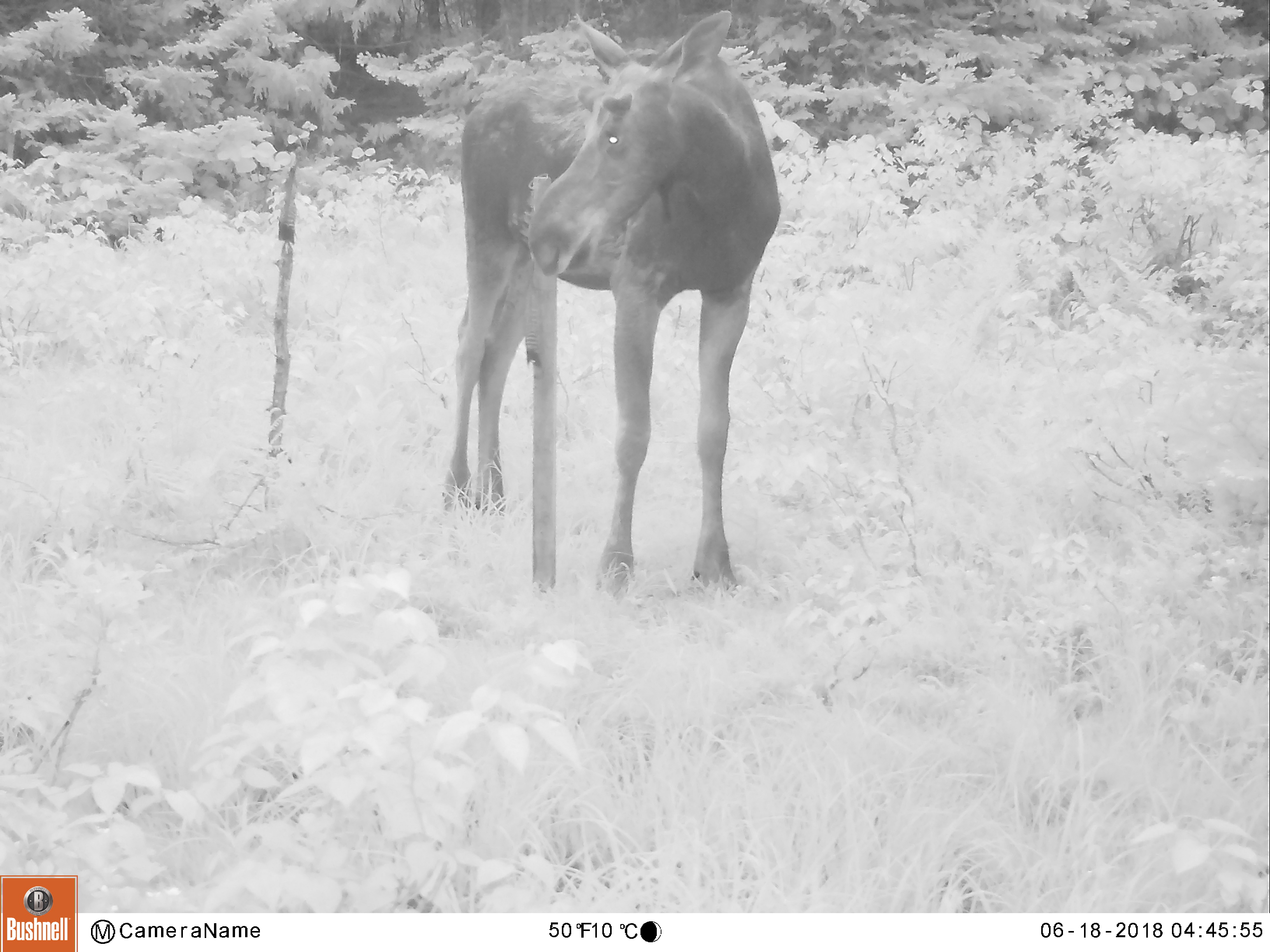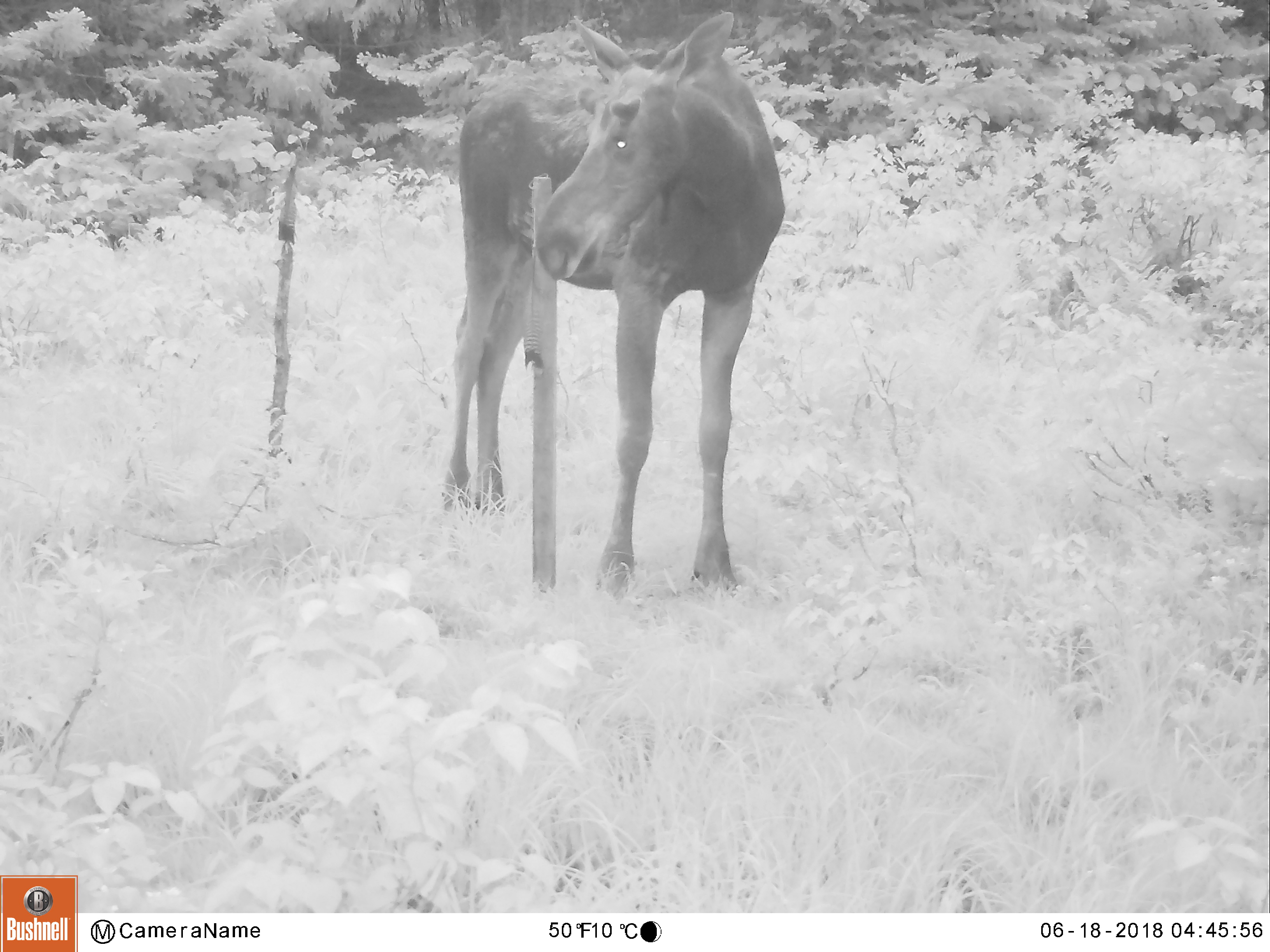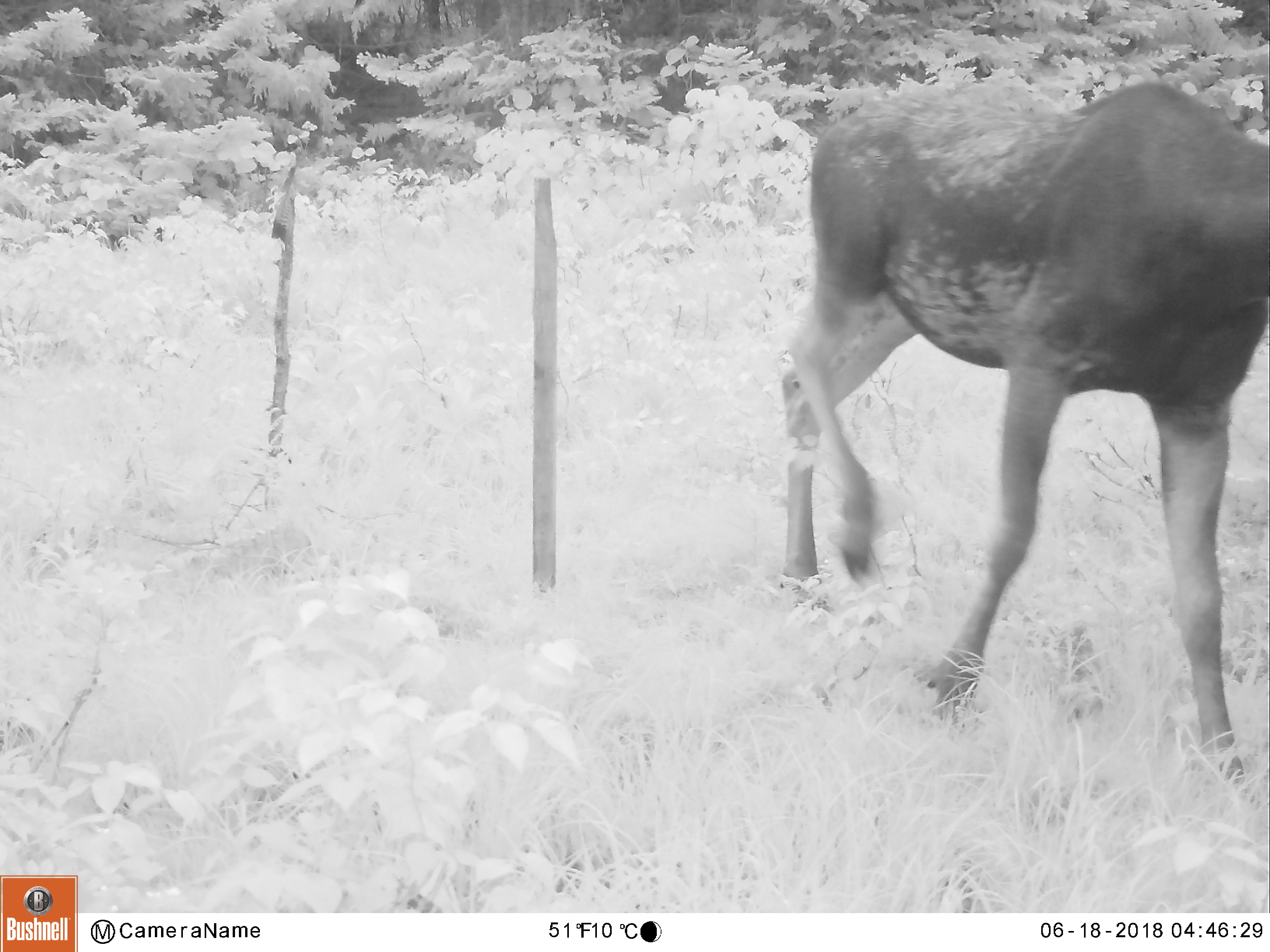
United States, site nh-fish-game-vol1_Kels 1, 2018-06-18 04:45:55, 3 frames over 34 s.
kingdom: Animalia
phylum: Chordata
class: Mammalia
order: Artiodactyla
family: Cervidae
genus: Alces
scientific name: Alces alces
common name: moose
Moose (Alces alces).